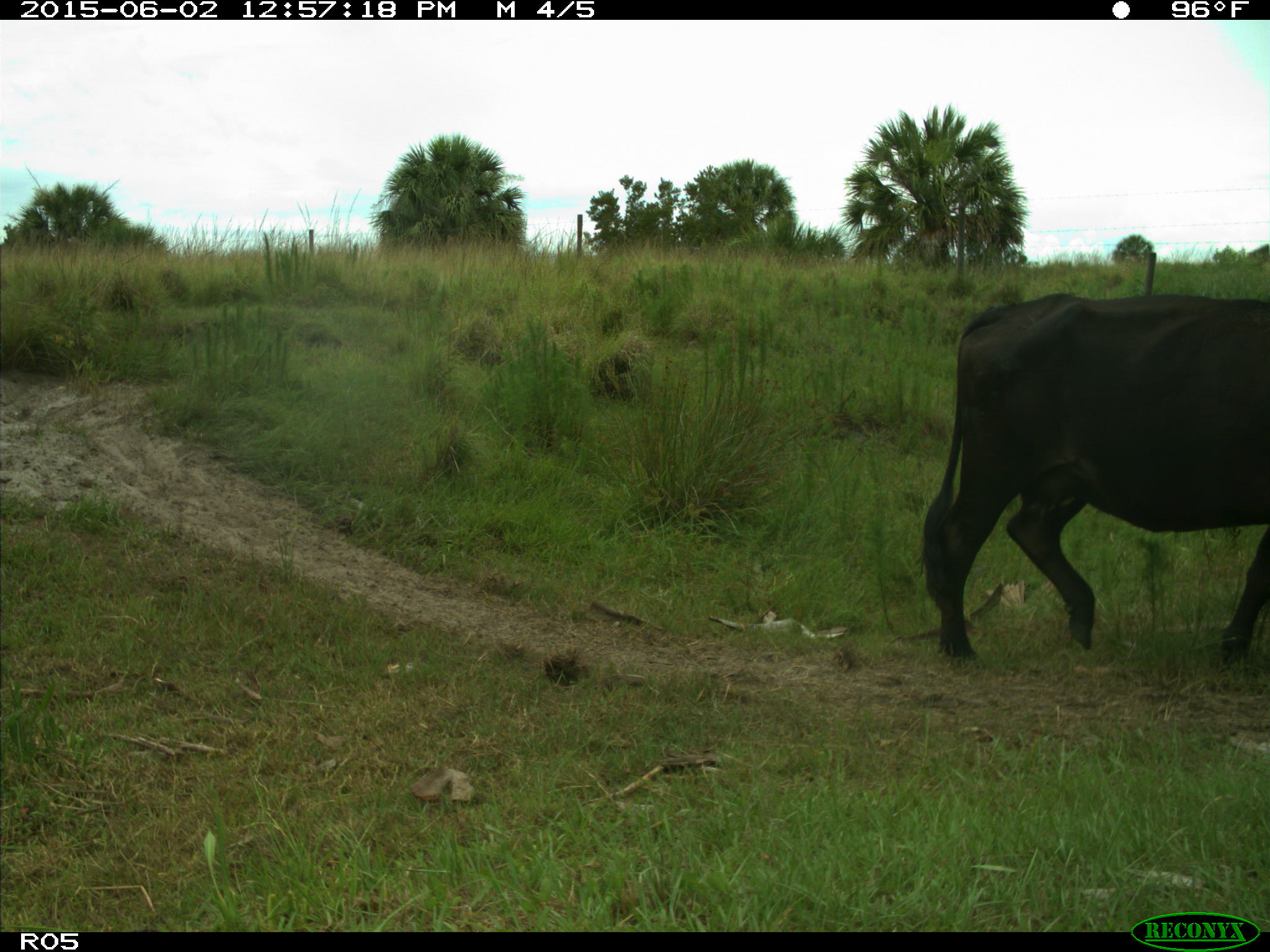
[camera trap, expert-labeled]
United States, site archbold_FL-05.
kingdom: Animalia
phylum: Chordata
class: Mammalia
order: Artiodactyla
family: Bovidae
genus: Bos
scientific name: Bos taurus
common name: domestic cow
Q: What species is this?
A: Bos taurus (domestic cow).